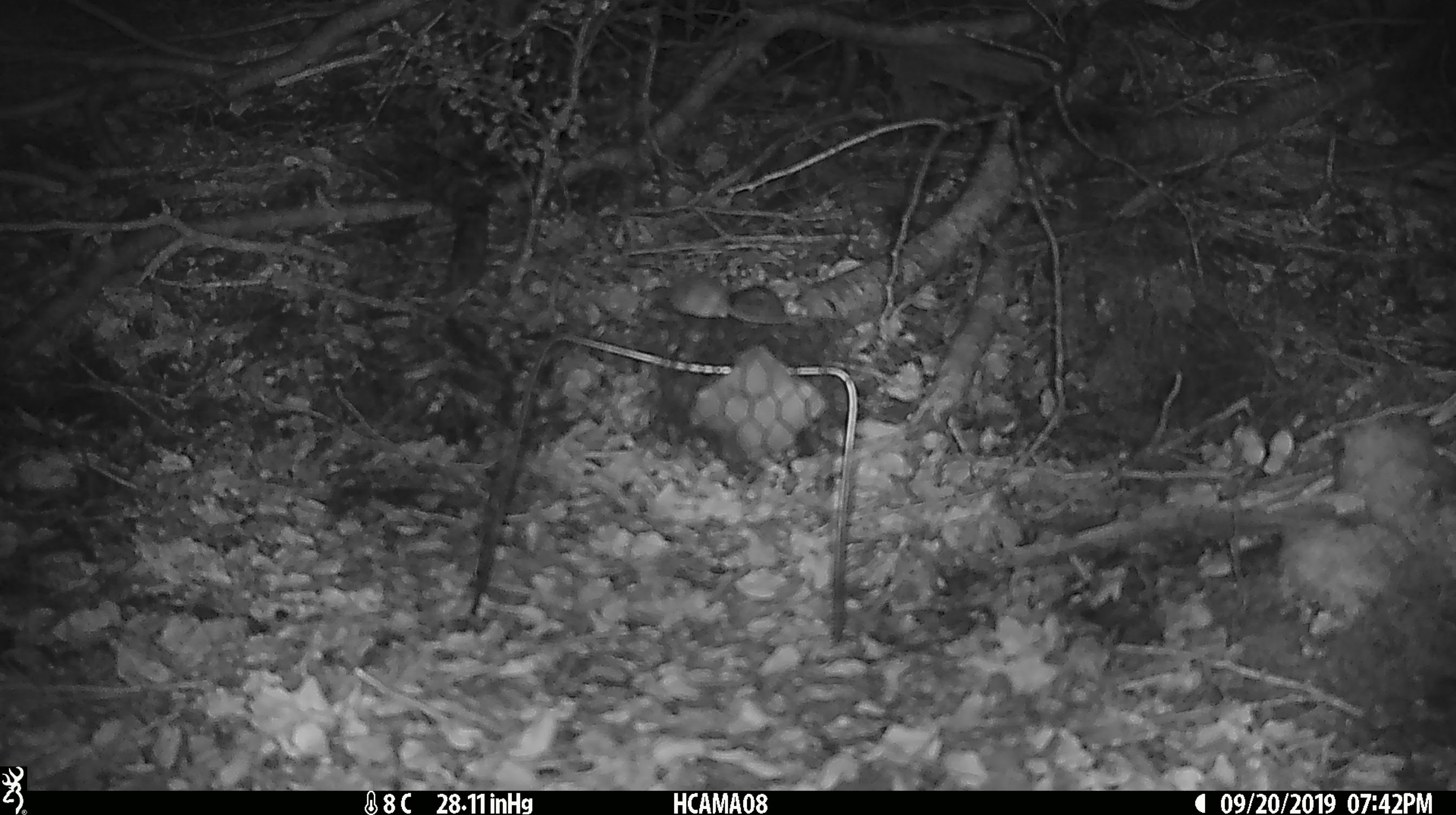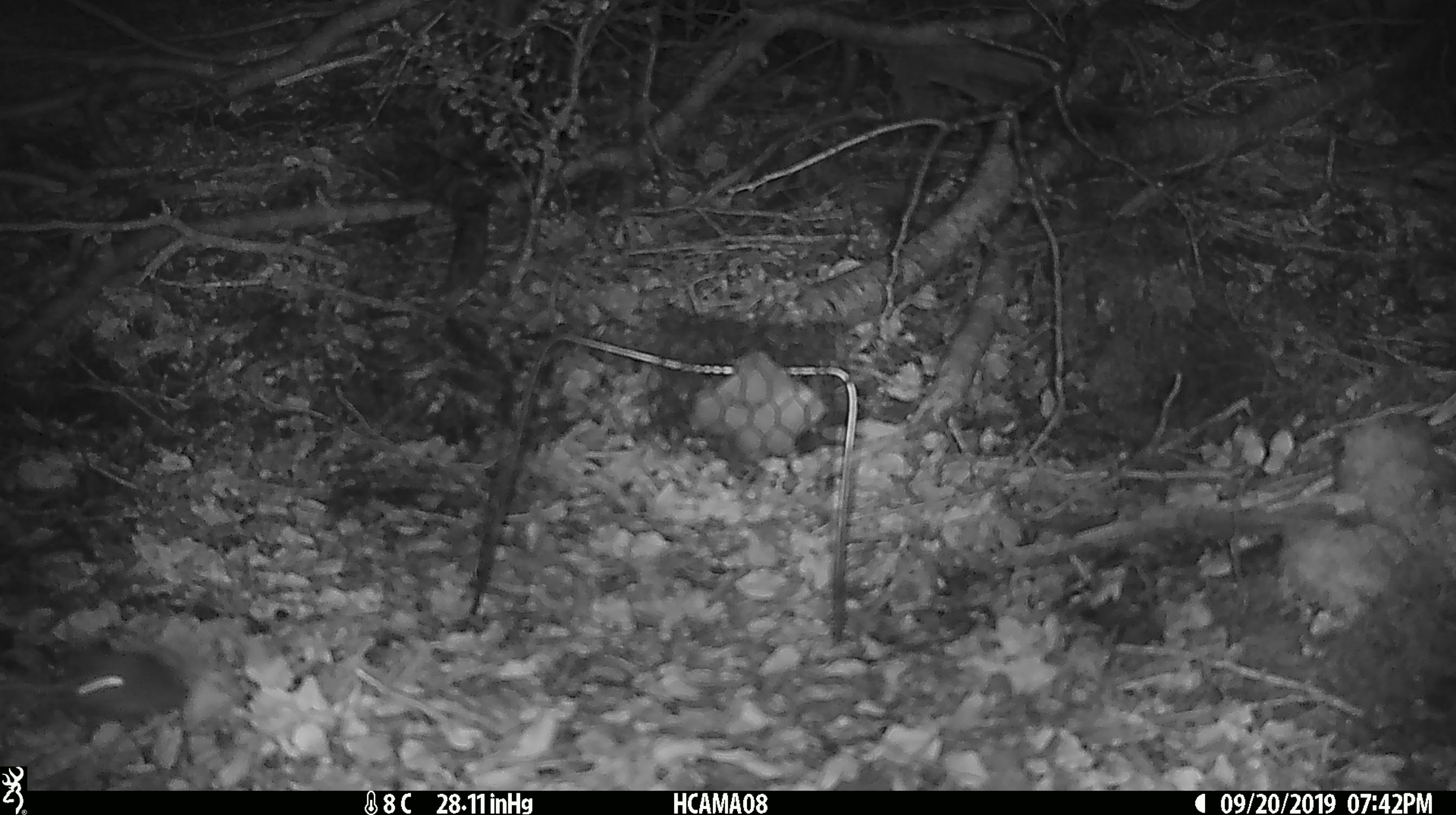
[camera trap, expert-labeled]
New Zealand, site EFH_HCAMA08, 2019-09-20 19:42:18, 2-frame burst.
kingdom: Animalia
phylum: Chordata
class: Mammalia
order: Rodentia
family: Muridae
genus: Mus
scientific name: Mus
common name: mouse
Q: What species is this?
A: Mouse (Mus).